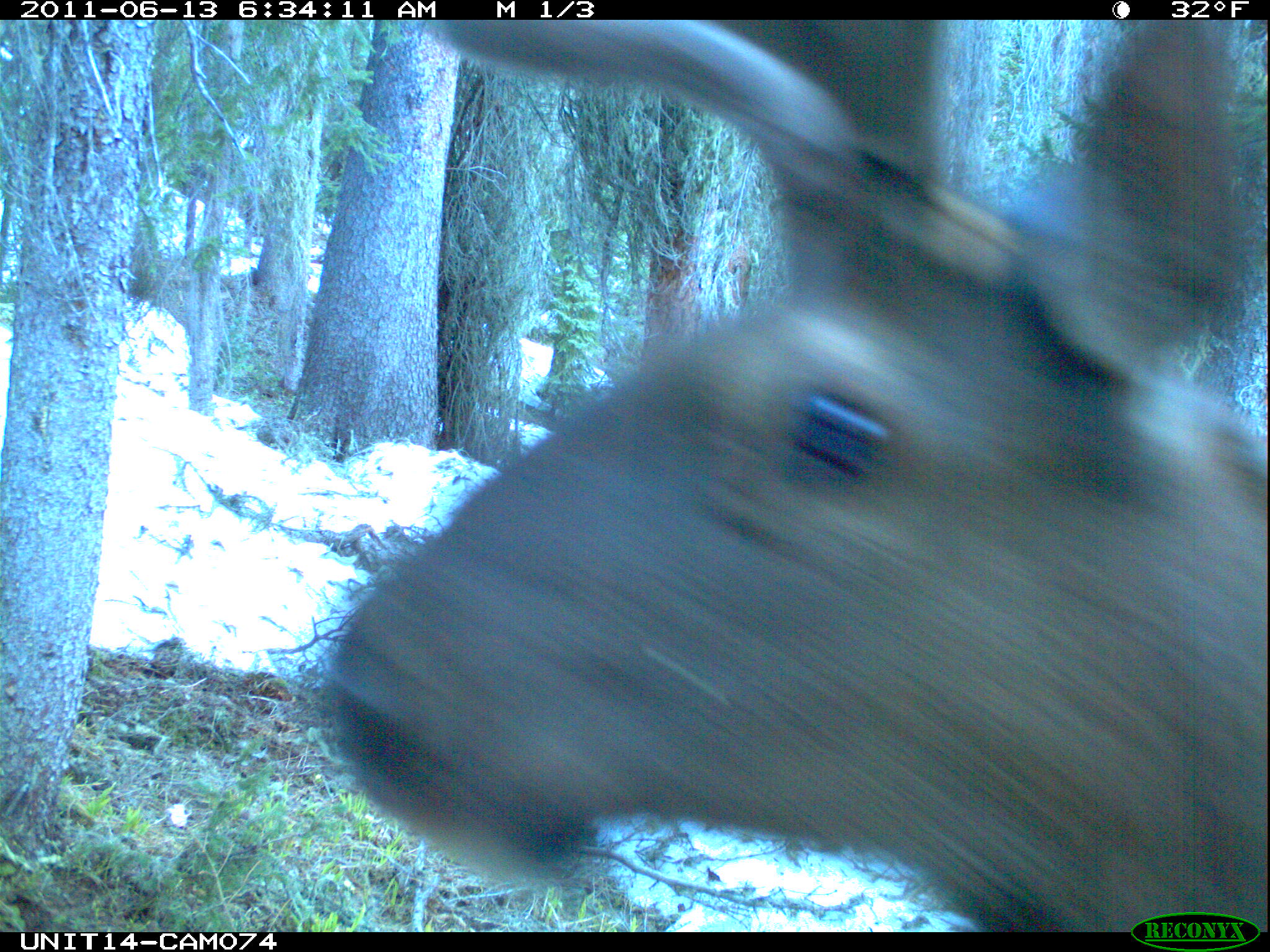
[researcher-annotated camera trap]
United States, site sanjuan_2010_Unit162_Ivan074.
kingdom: Animalia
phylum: Chordata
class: Mammalia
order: Artiodactyla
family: Cervidae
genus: Cervus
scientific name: Cervus elaphus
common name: red deer